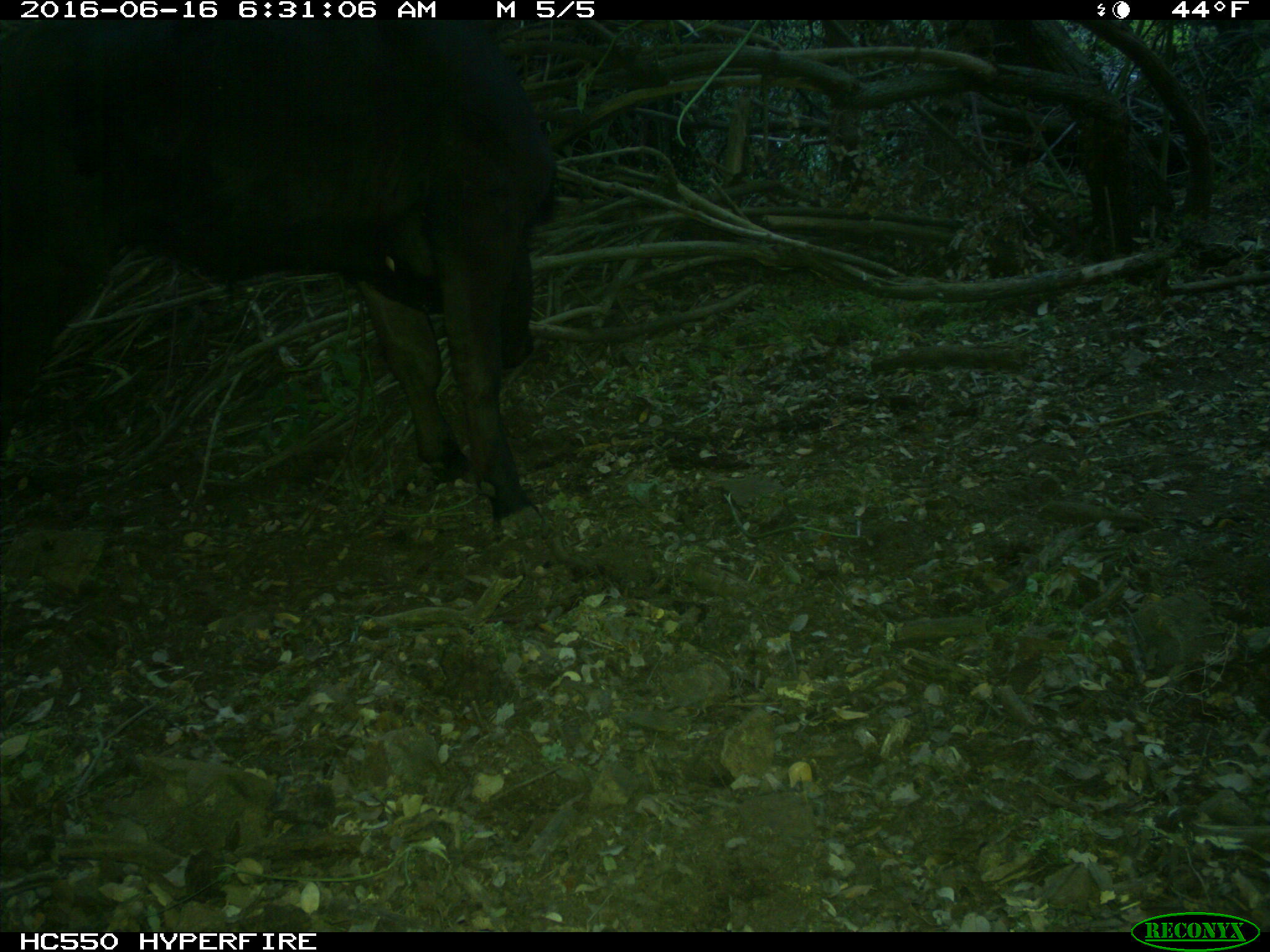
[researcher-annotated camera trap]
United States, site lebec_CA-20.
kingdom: Animalia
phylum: Chordata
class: Mammalia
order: Artiodactyla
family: Bovidae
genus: Bos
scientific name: Bos taurus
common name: domestic cow